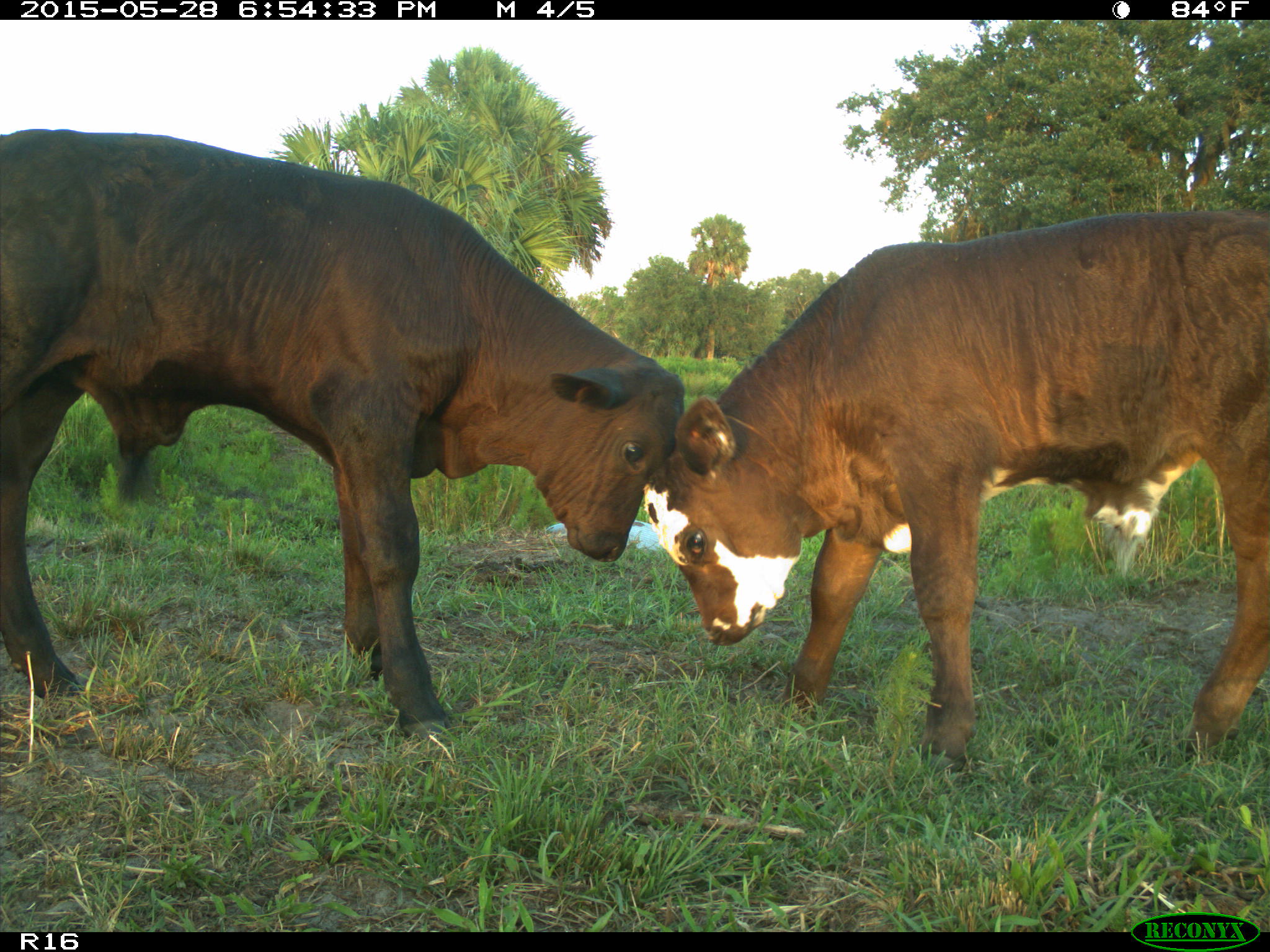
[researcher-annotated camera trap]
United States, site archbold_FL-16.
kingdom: Animalia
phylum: Chordata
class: Mammalia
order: Artiodactyla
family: Bovidae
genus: Bos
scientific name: Bos taurus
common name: domestic cow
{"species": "Bos taurus (domestic cow)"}